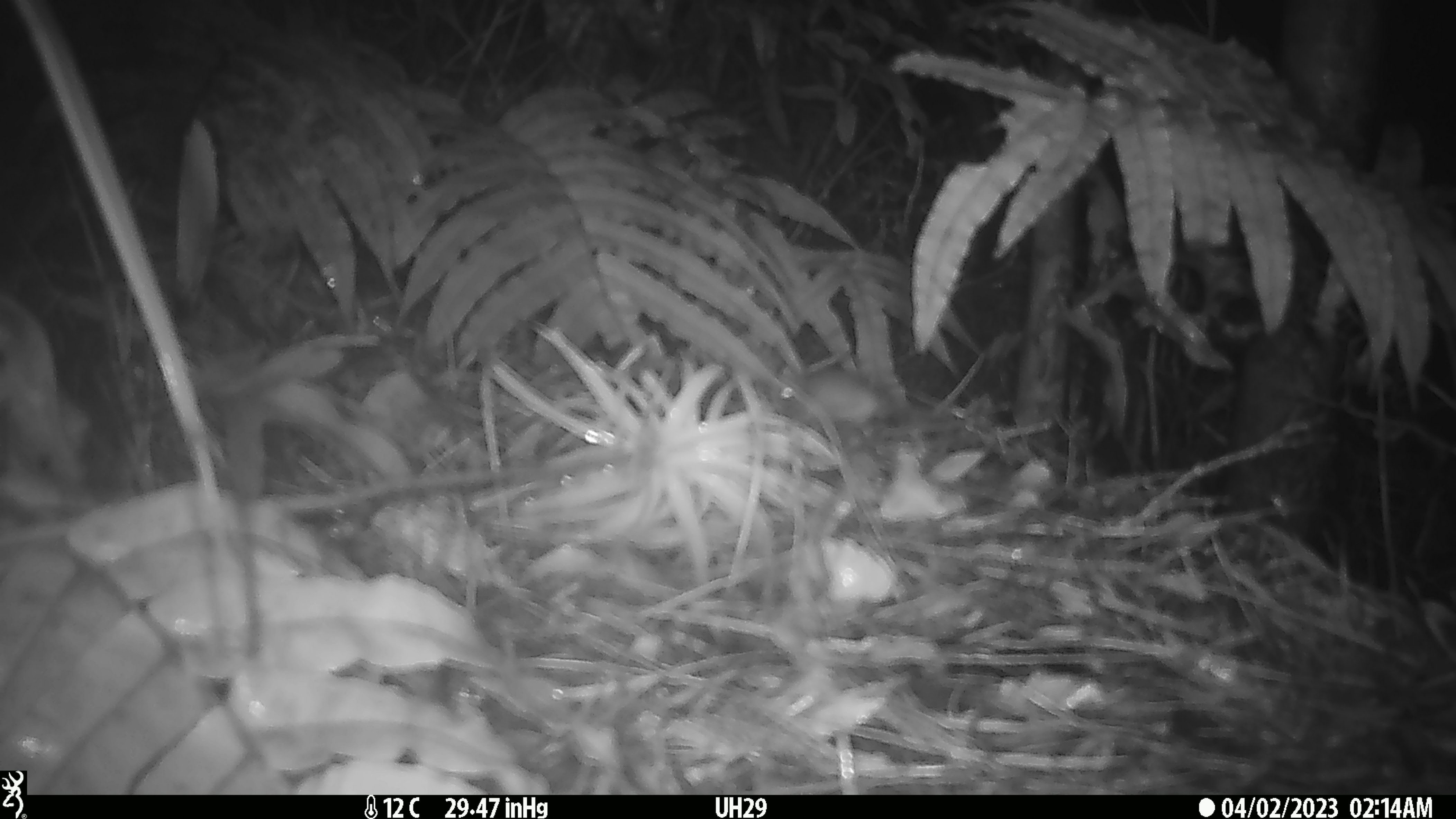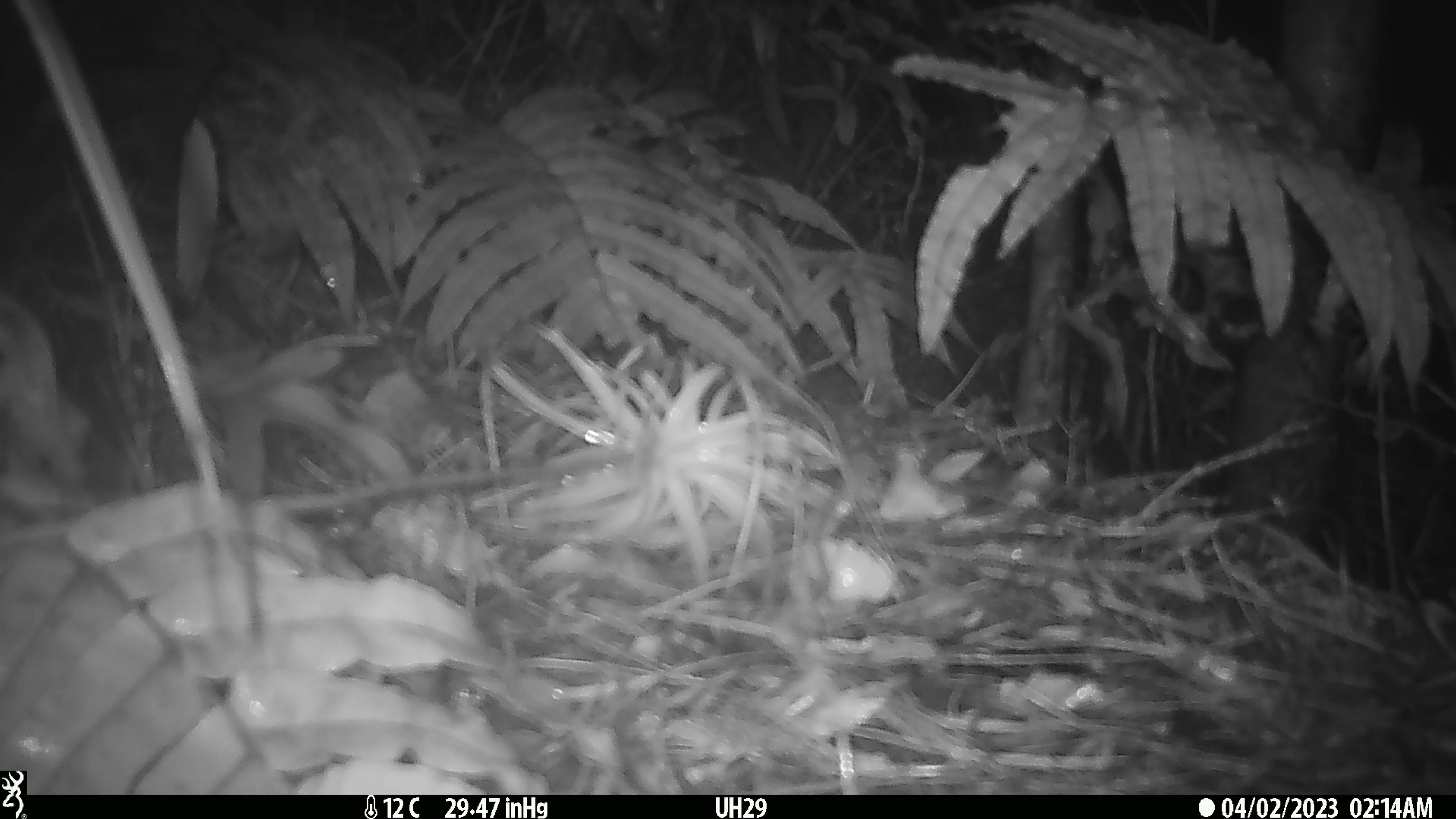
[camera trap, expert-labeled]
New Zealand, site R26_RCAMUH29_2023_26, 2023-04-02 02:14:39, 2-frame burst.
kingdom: Animalia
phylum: Chordata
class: Mammalia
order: Rodentia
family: Muridae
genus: Mus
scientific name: Mus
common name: mouse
Mouse (Mus).